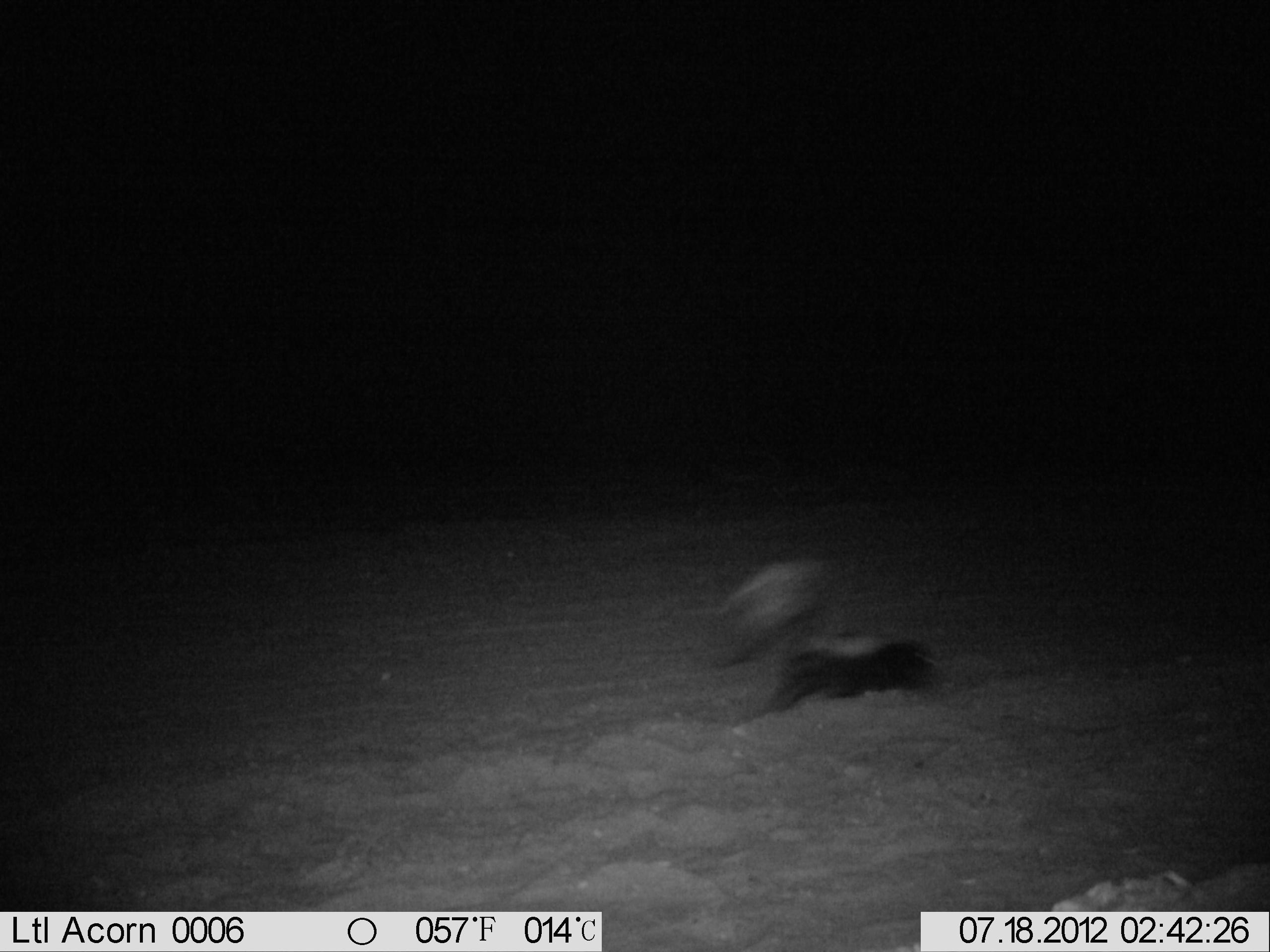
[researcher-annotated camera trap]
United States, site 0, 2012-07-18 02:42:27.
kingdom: Animalia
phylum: Chordata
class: Mammalia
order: Carnivora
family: Mephitidae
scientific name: Mephitidae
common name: skunk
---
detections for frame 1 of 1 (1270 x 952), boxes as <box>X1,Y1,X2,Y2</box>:
skunk: <box>713,530,941,716</box>